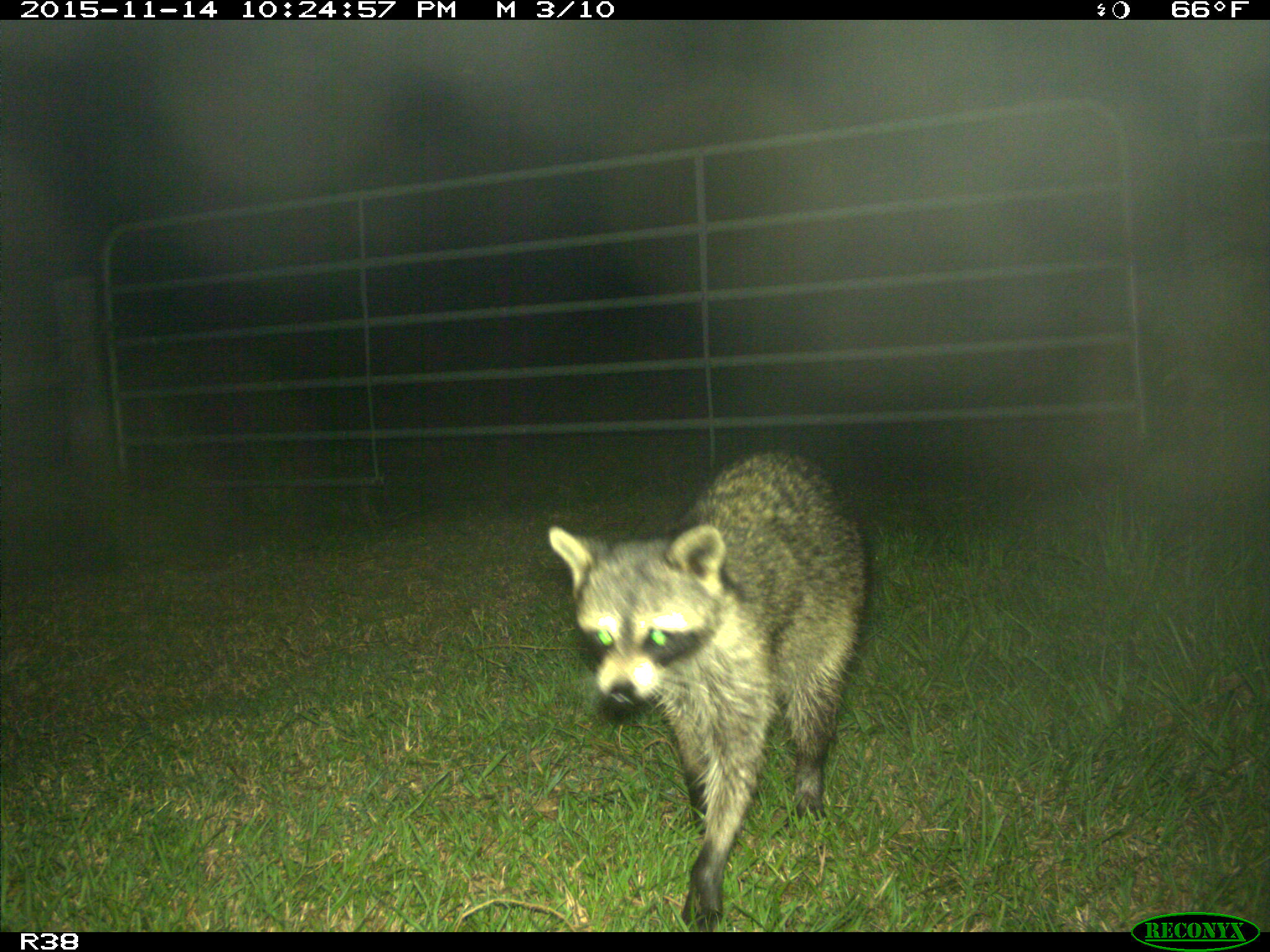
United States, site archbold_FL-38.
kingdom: Animalia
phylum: Chordata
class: Mammalia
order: Carnivora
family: Procyonidae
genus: Procyon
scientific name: Procyon lotor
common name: common raccoon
Procyon lotor (common raccoon).